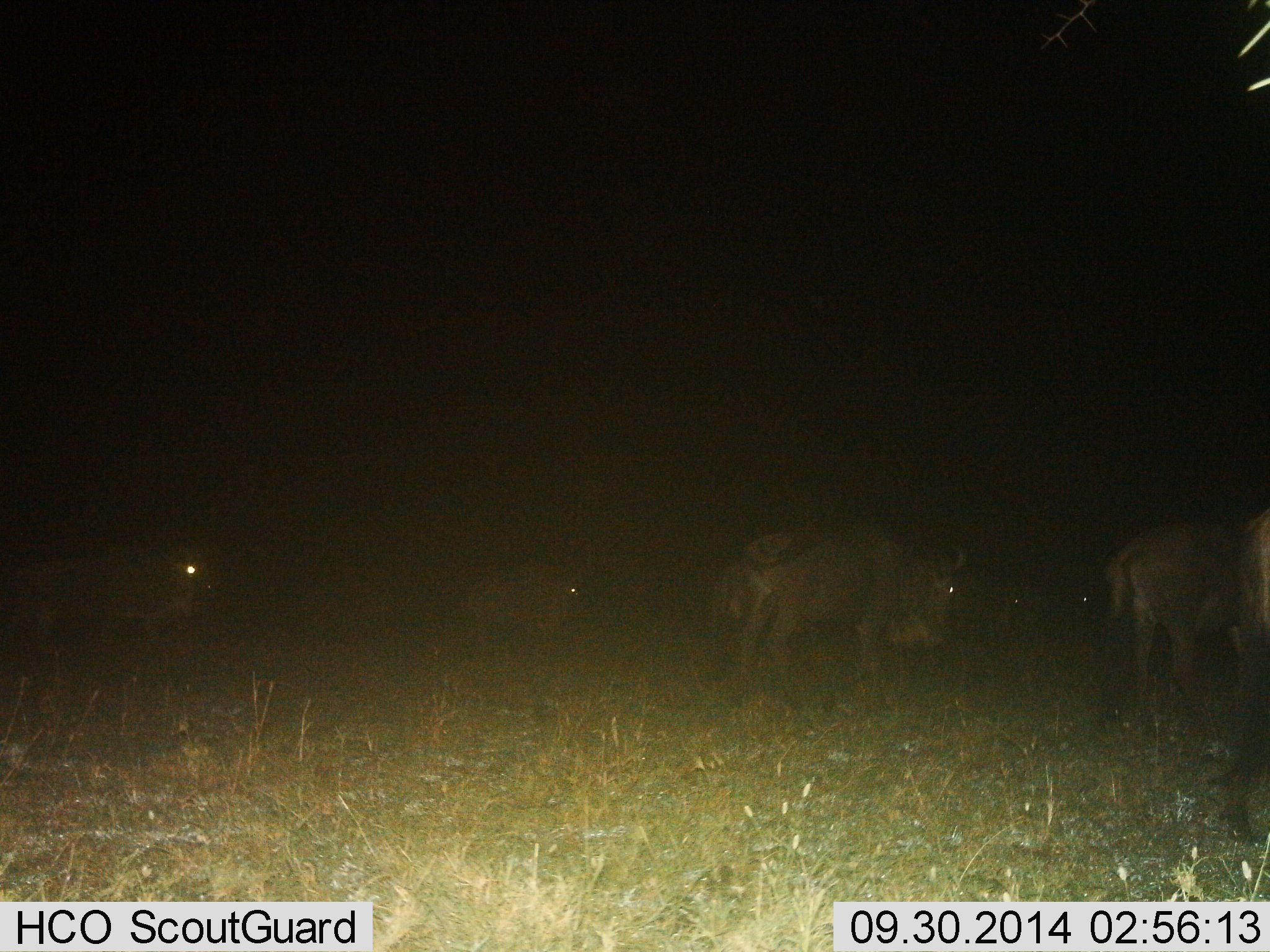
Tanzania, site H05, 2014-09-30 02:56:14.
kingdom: Animalia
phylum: Chordata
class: Mammalia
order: Artiodactyla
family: Bovidae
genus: Connochaetes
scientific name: Connochaetes taurinus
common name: blue wildebeest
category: wildebeest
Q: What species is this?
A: Wildebeest (blue wildebeest) (Connochaetes taurinus).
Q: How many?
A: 6.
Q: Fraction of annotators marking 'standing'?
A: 70%.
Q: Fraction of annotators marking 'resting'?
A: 0%.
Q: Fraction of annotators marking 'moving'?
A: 40%.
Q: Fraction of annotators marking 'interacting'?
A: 10%.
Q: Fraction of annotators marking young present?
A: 0%.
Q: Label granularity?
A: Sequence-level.